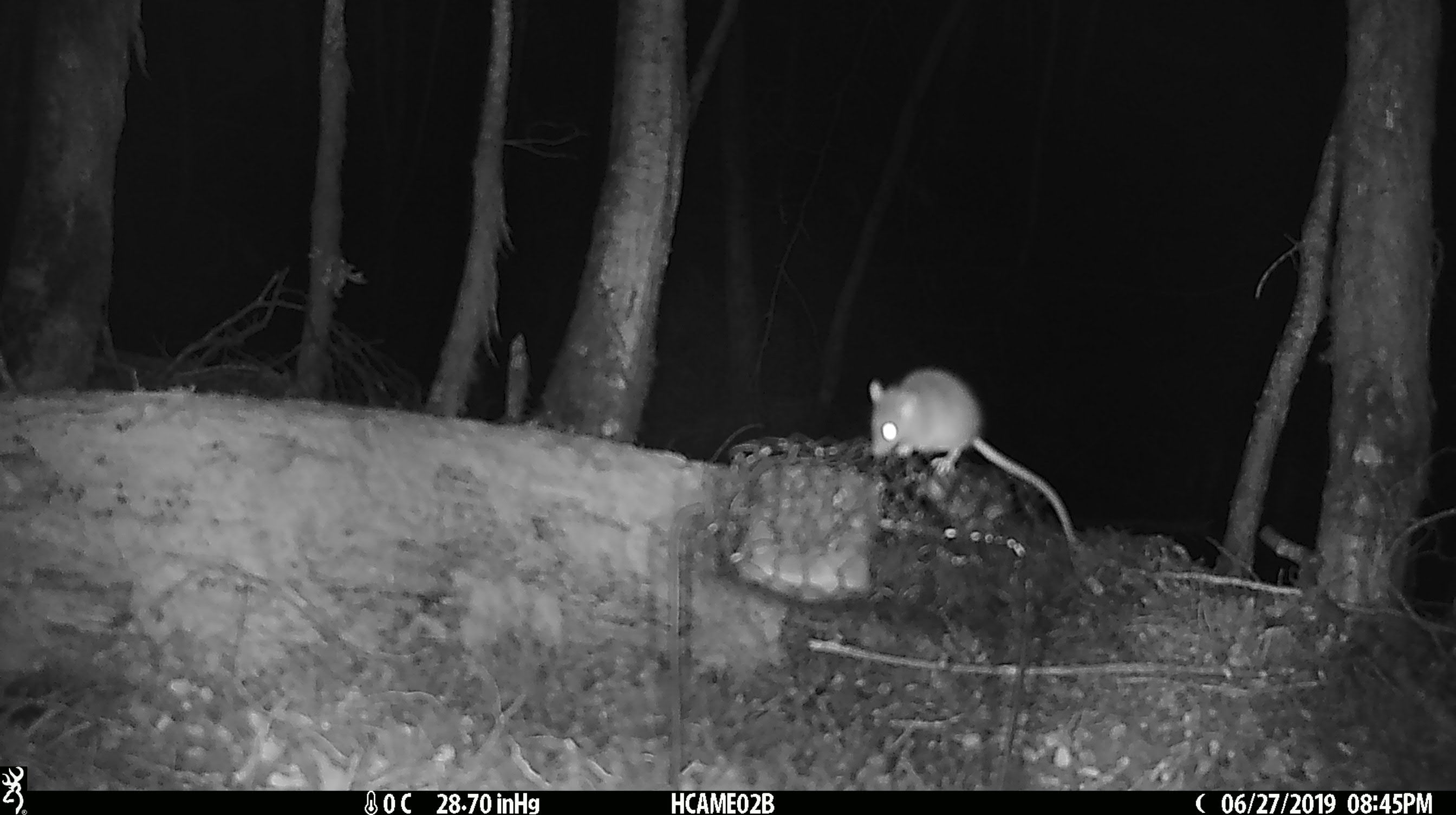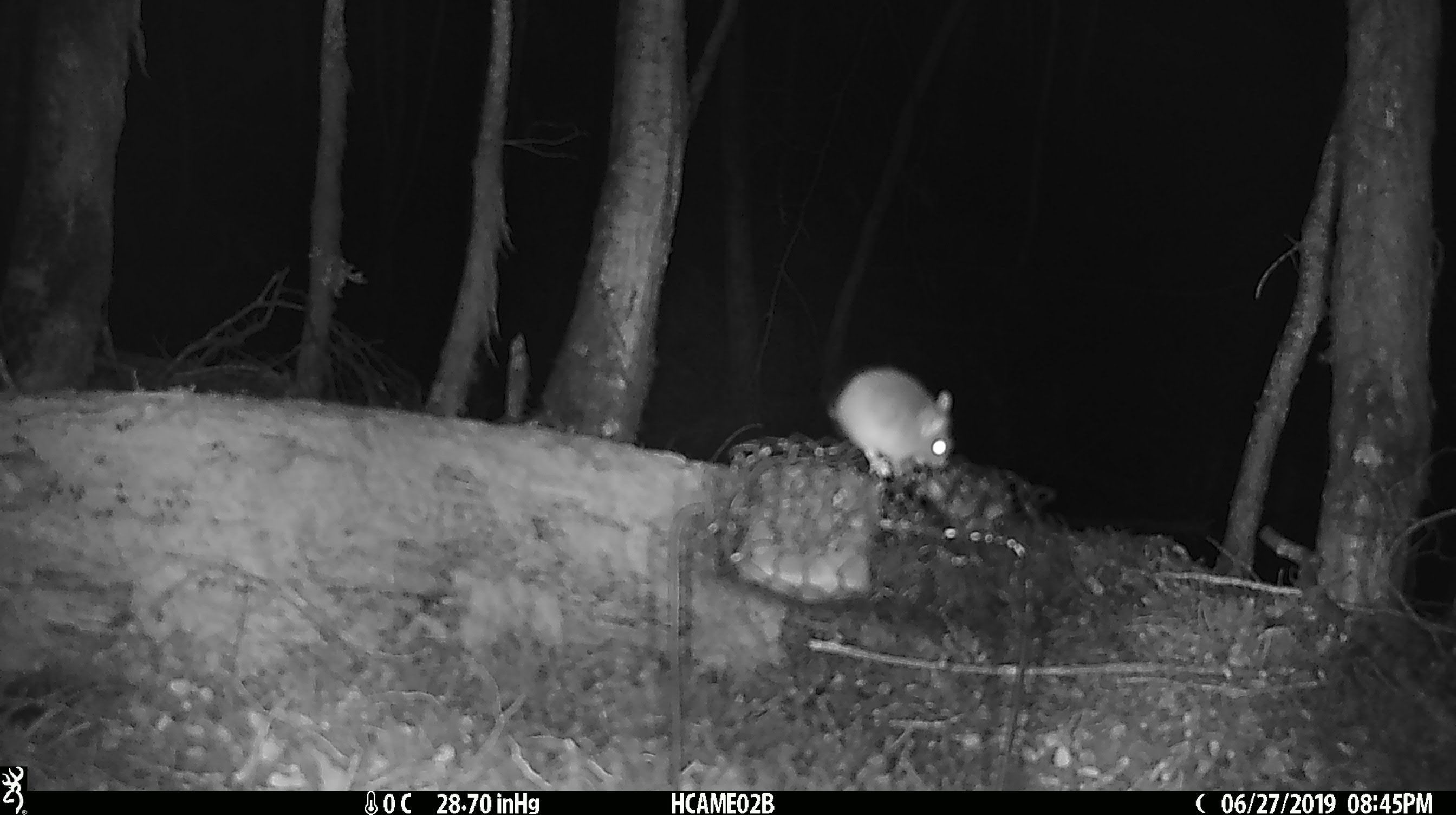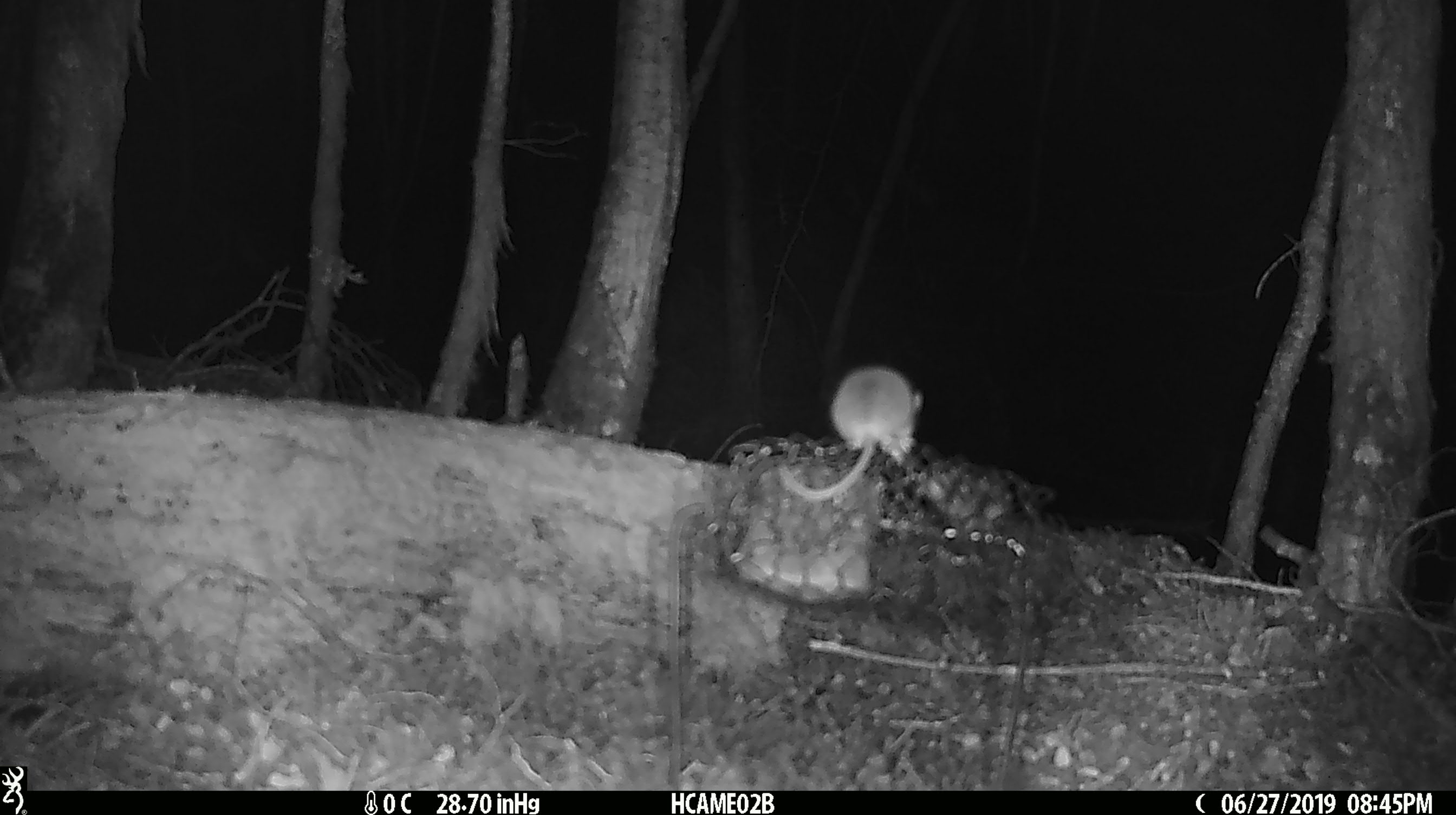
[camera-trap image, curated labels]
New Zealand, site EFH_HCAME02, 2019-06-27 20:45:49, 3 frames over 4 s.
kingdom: Animalia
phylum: Chordata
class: Mammalia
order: Rodentia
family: Muridae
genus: Mus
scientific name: Mus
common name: mouse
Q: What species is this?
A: Mouse (Mus).